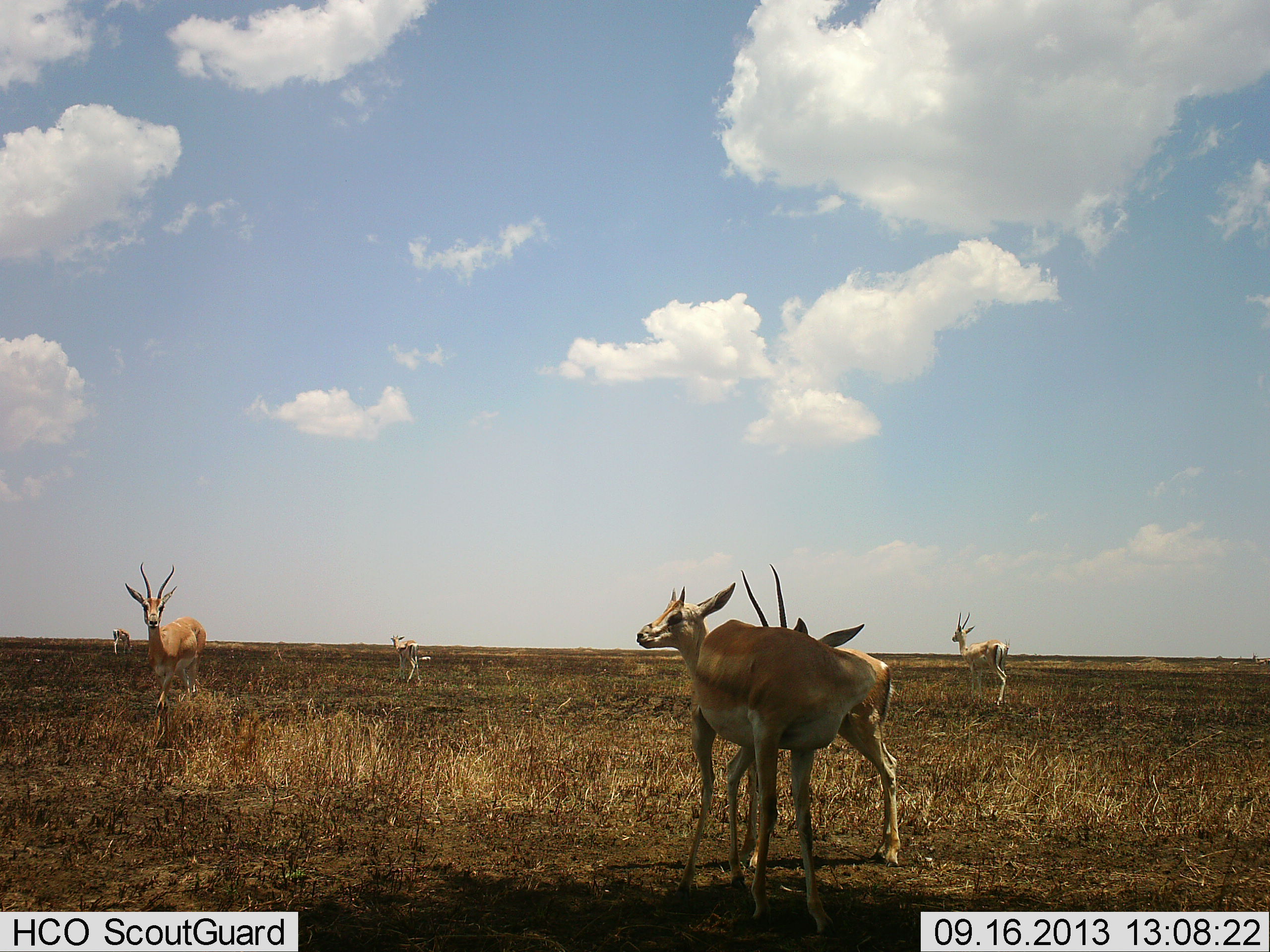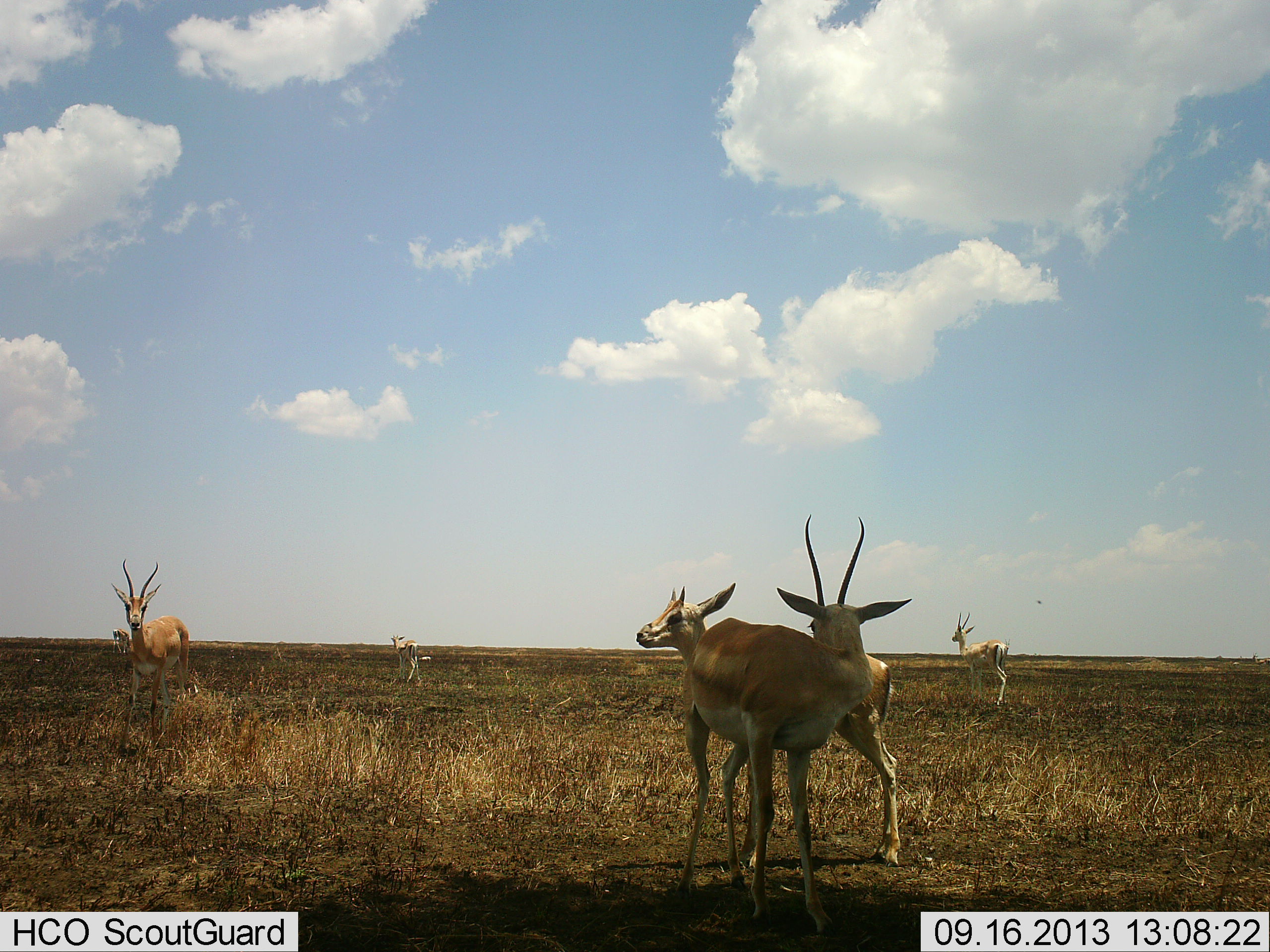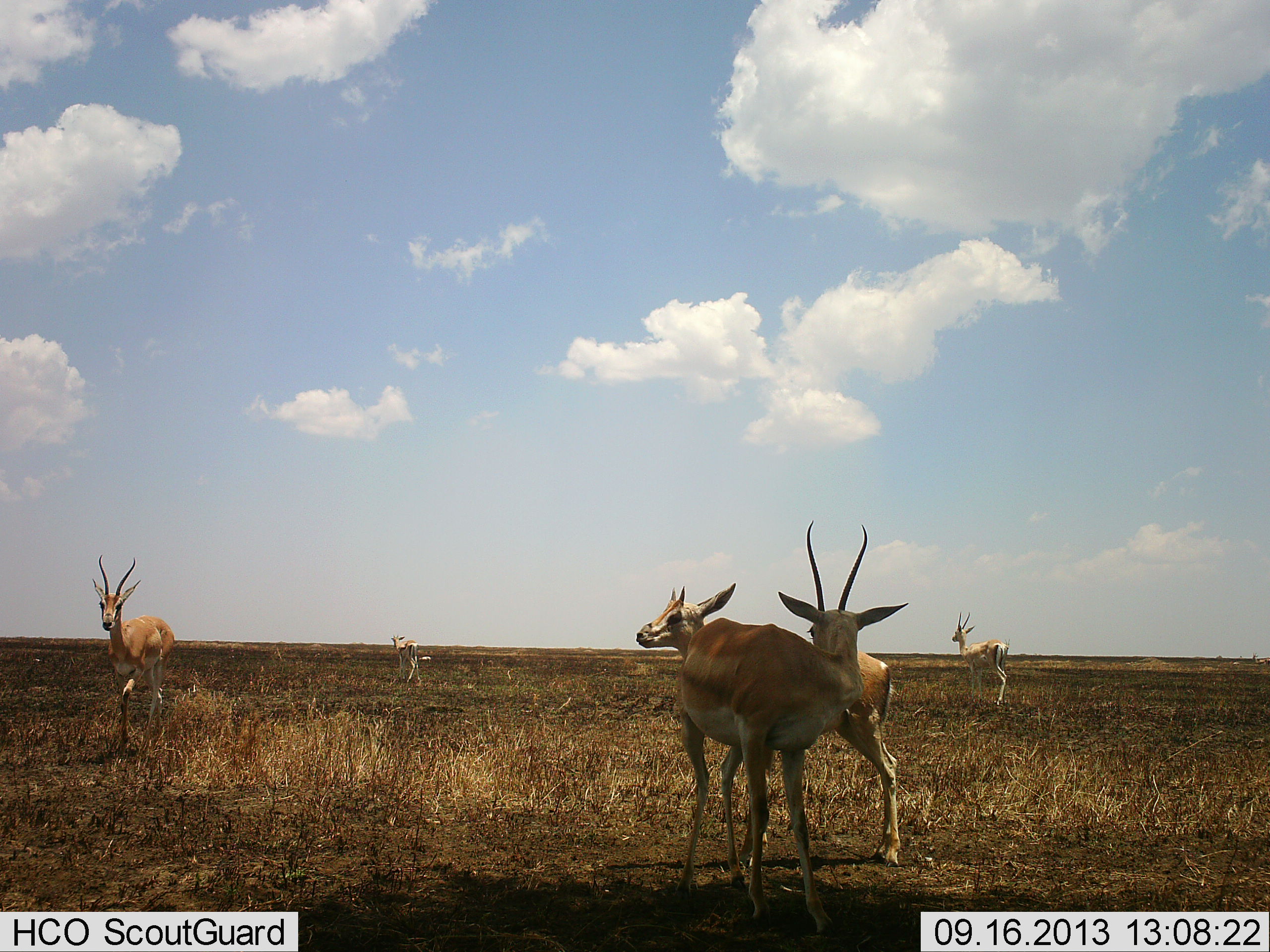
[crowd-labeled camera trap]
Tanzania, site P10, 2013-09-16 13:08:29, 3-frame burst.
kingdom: Animalia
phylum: Chordata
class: Mammalia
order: Artiodactyla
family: Bovidae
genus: Nanger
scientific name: Nanger granti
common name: grant's gazelle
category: gazellegrants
Gazellegrants (grant's gazelle) (Nanger granti), count 6. Behavior (volunteer vote fractions): standing 94%, resting 6%, moving 33%, interacting 17%. Young present (vote fraction): 11%. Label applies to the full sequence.